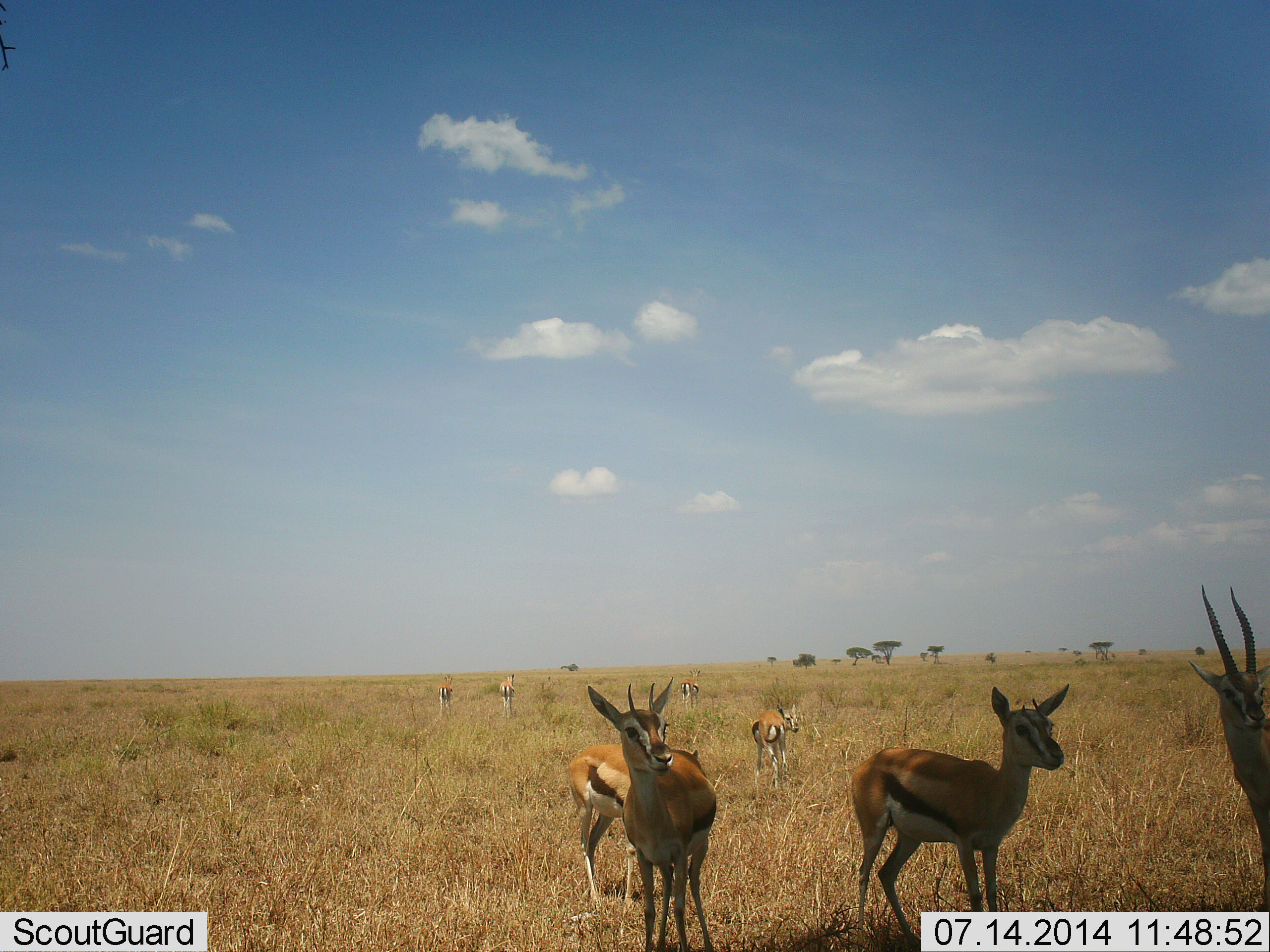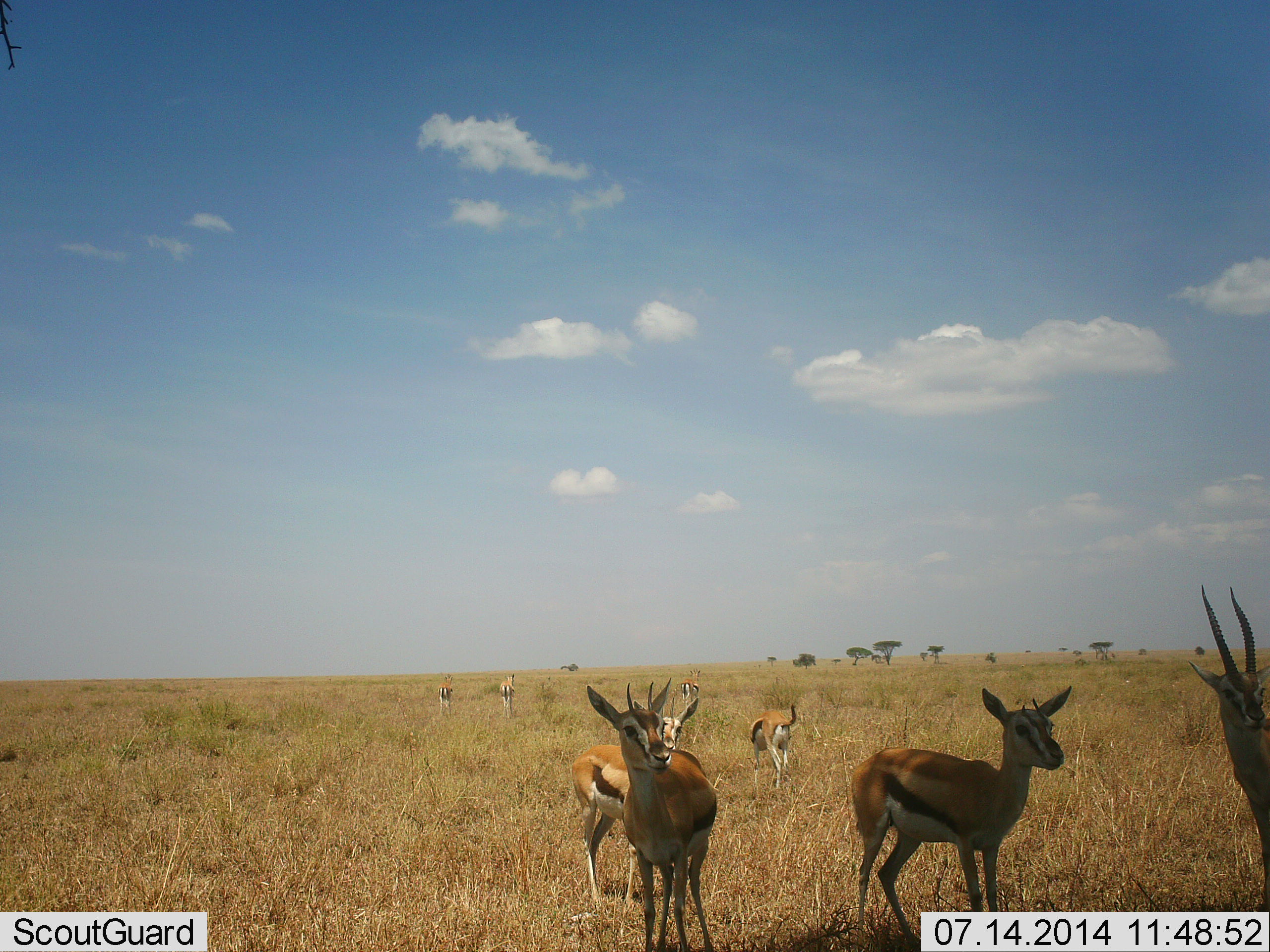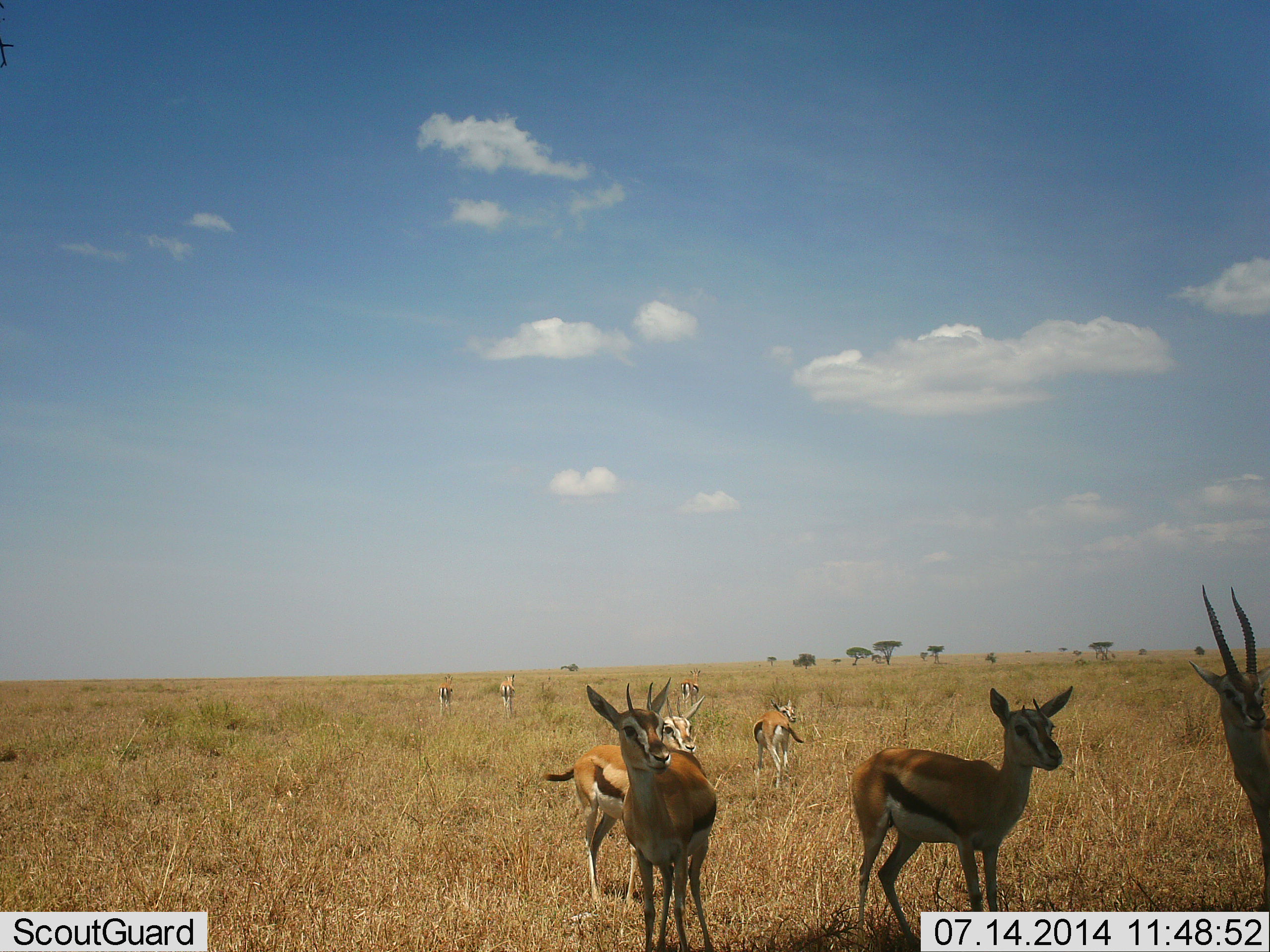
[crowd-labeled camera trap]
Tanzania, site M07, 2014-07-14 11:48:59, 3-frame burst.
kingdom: Animalia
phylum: Chordata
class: Mammalia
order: Artiodactyla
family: Bovidae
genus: Eudorcas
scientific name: Eudorcas thomsonii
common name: thomson's gazelle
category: gazellethomsons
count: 7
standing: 100%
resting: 10%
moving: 10%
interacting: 0%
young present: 20%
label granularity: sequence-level